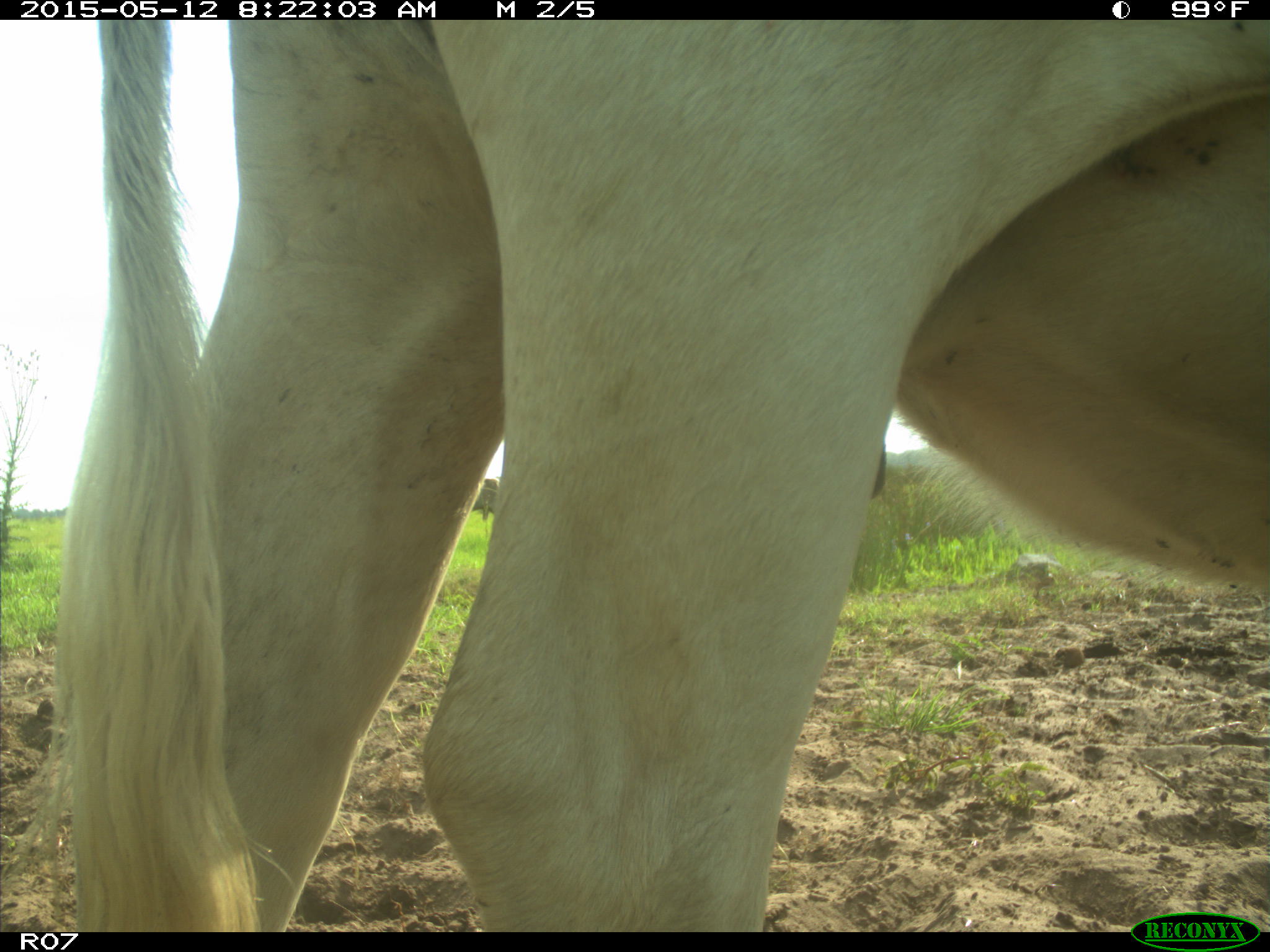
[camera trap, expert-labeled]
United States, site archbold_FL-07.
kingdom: Animalia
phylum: Chordata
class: Mammalia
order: Artiodactyla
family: Bovidae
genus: Bos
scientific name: Bos taurus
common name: domestic cow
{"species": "Bos taurus (domestic cow)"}